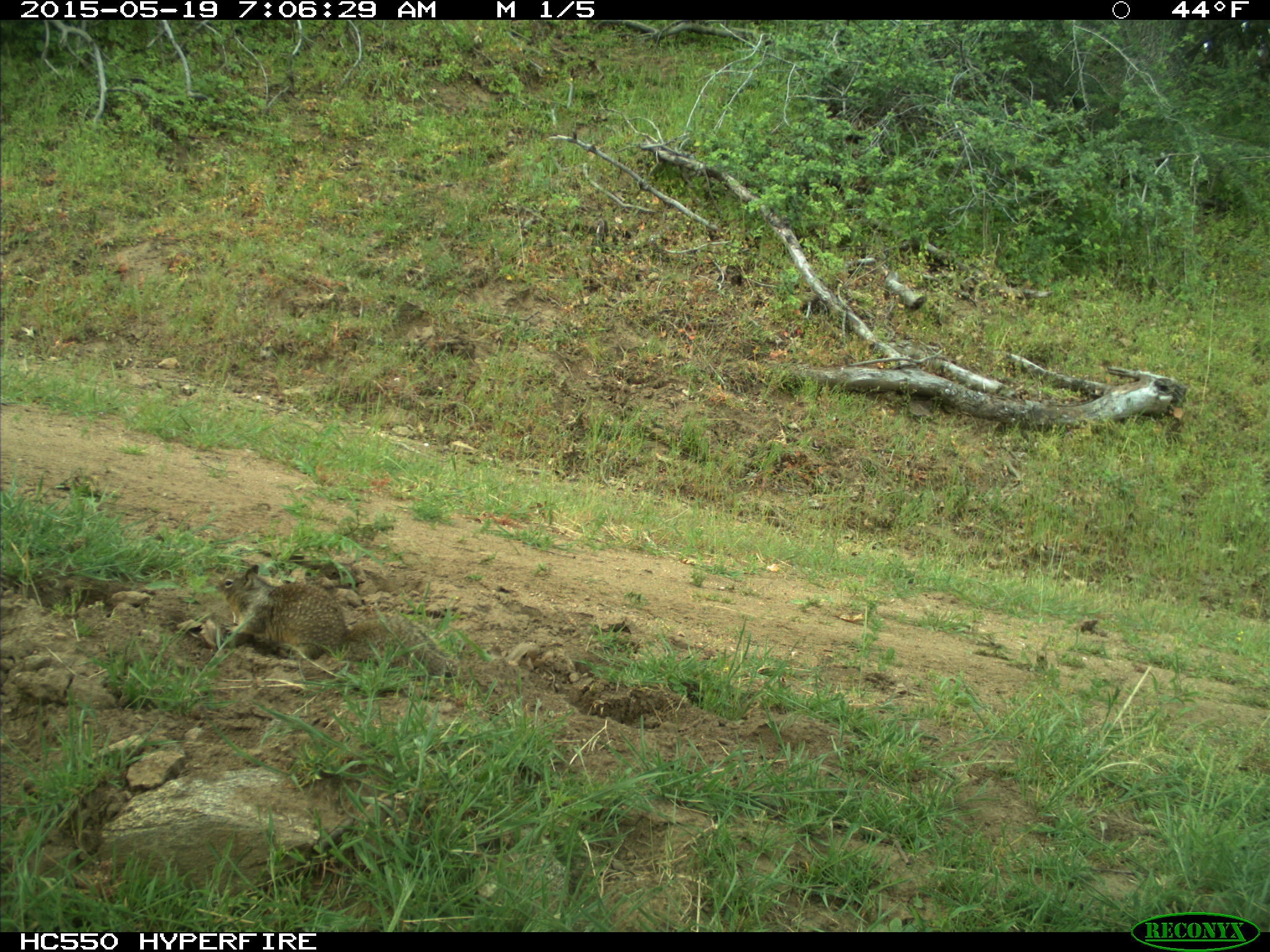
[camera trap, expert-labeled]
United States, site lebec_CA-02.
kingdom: Animalia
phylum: Chordata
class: Mammalia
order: Rodentia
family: Sciuridae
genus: Otospermophilus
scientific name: Otospermophilus beecheyi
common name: california ground squirrel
Otospermophilus beecheyi (california ground squirrel).